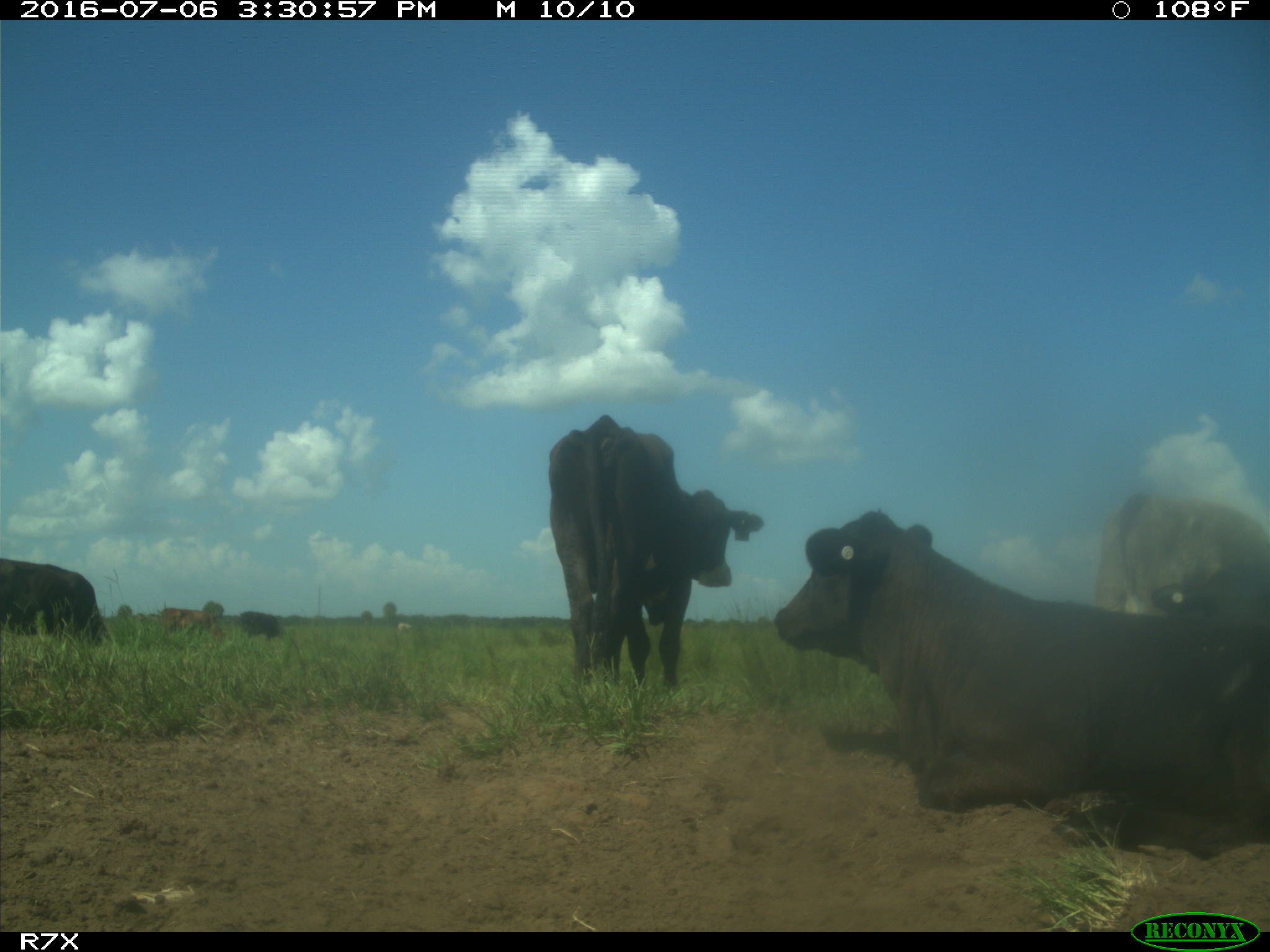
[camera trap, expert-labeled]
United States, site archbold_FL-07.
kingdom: Animalia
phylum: Chordata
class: Mammalia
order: Artiodactyla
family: Bovidae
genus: Bos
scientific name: Bos taurus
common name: domestic cow